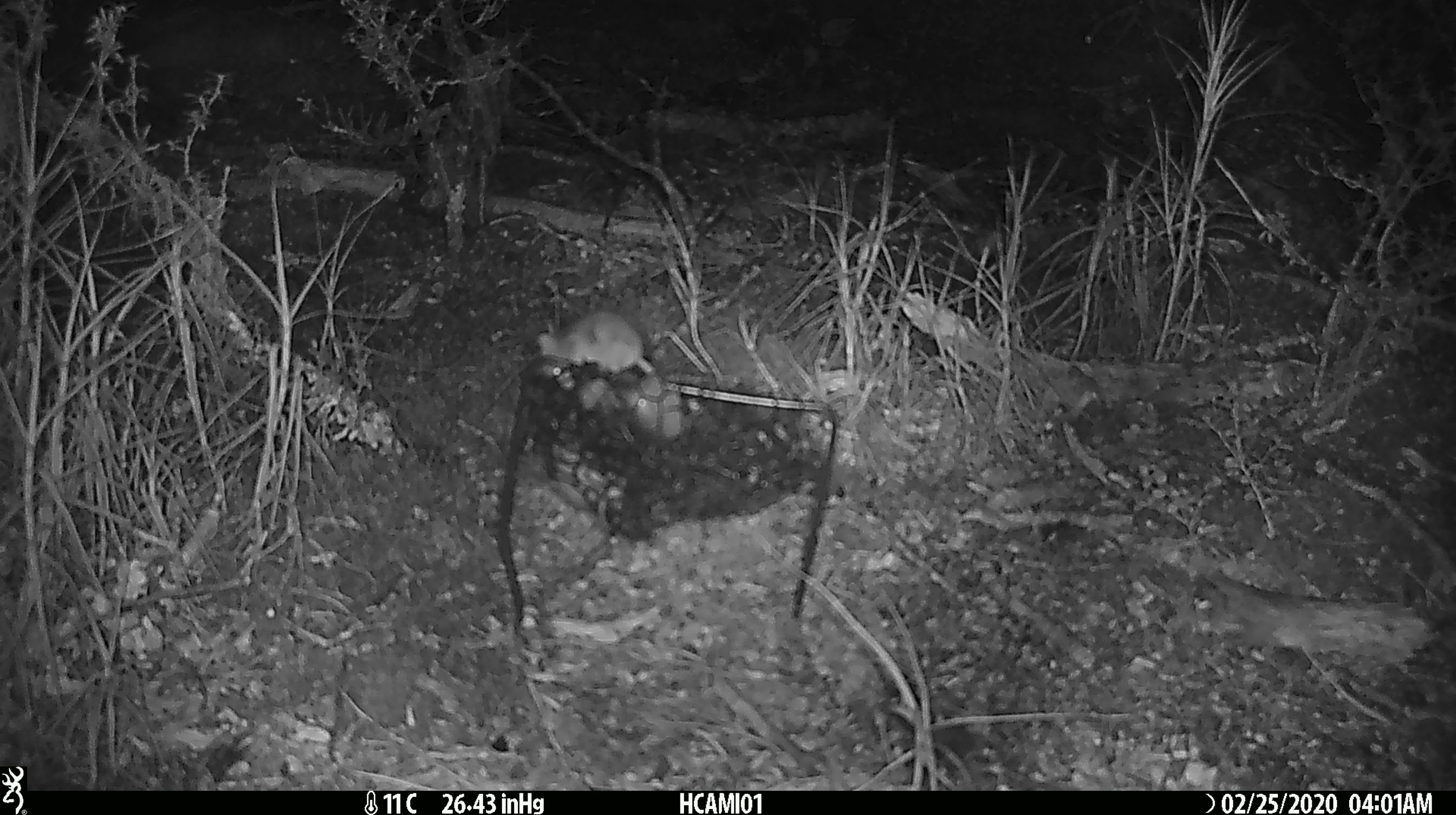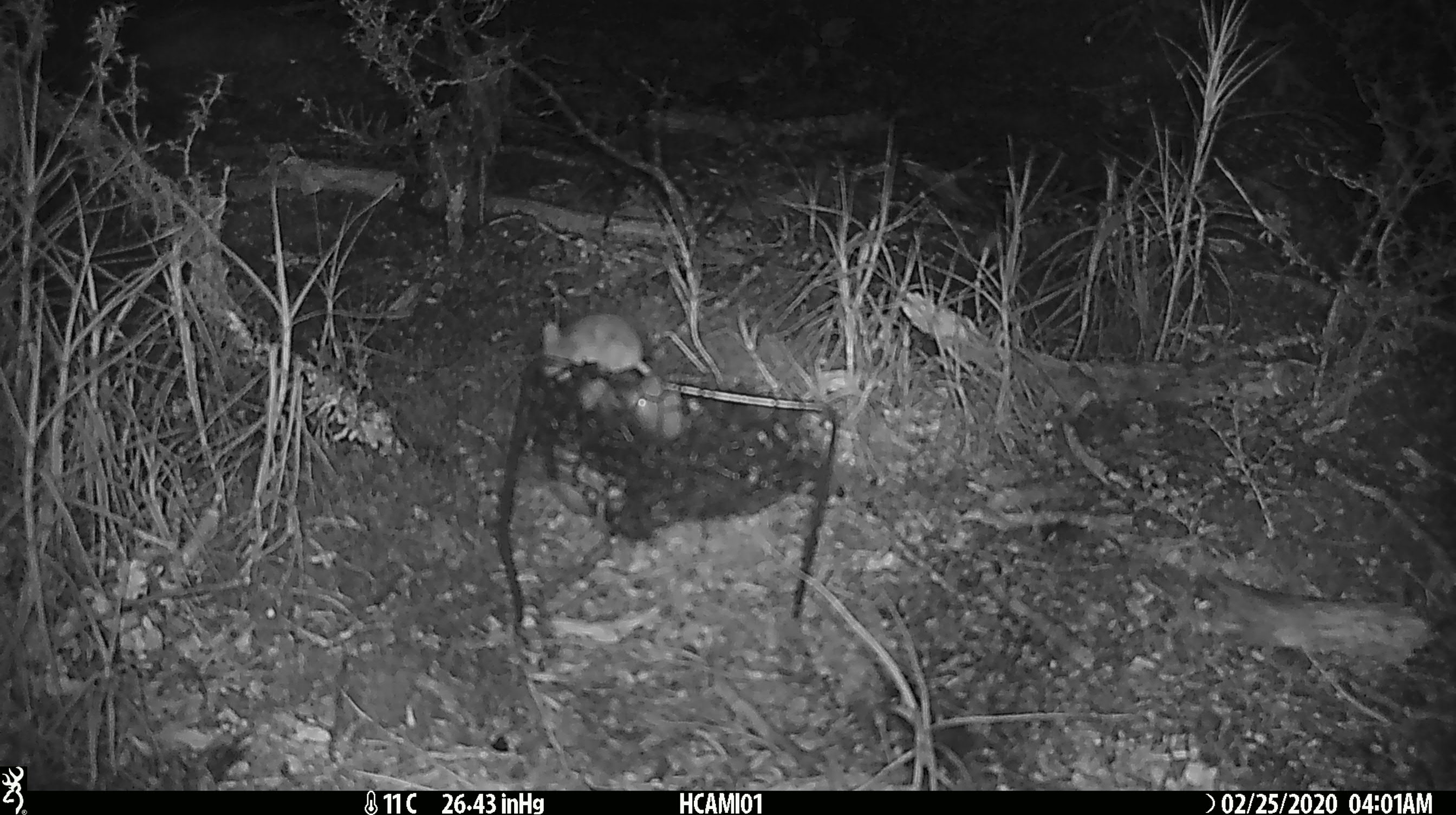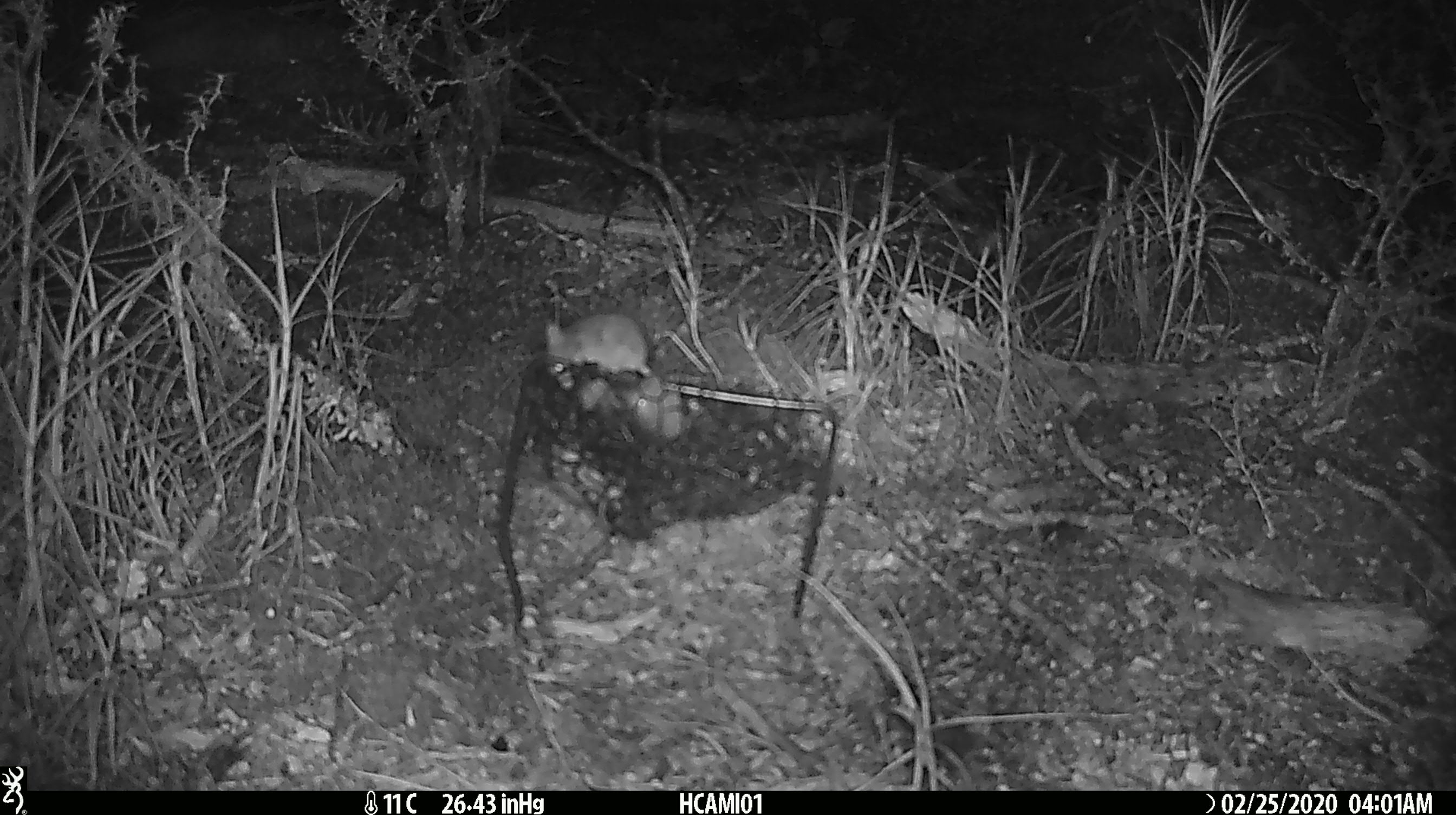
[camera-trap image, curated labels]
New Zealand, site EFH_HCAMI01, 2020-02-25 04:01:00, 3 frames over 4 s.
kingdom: Animalia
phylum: Chordata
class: Mammalia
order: Rodentia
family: Muridae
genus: Mus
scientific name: Mus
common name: mouse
Mouse (Mus).